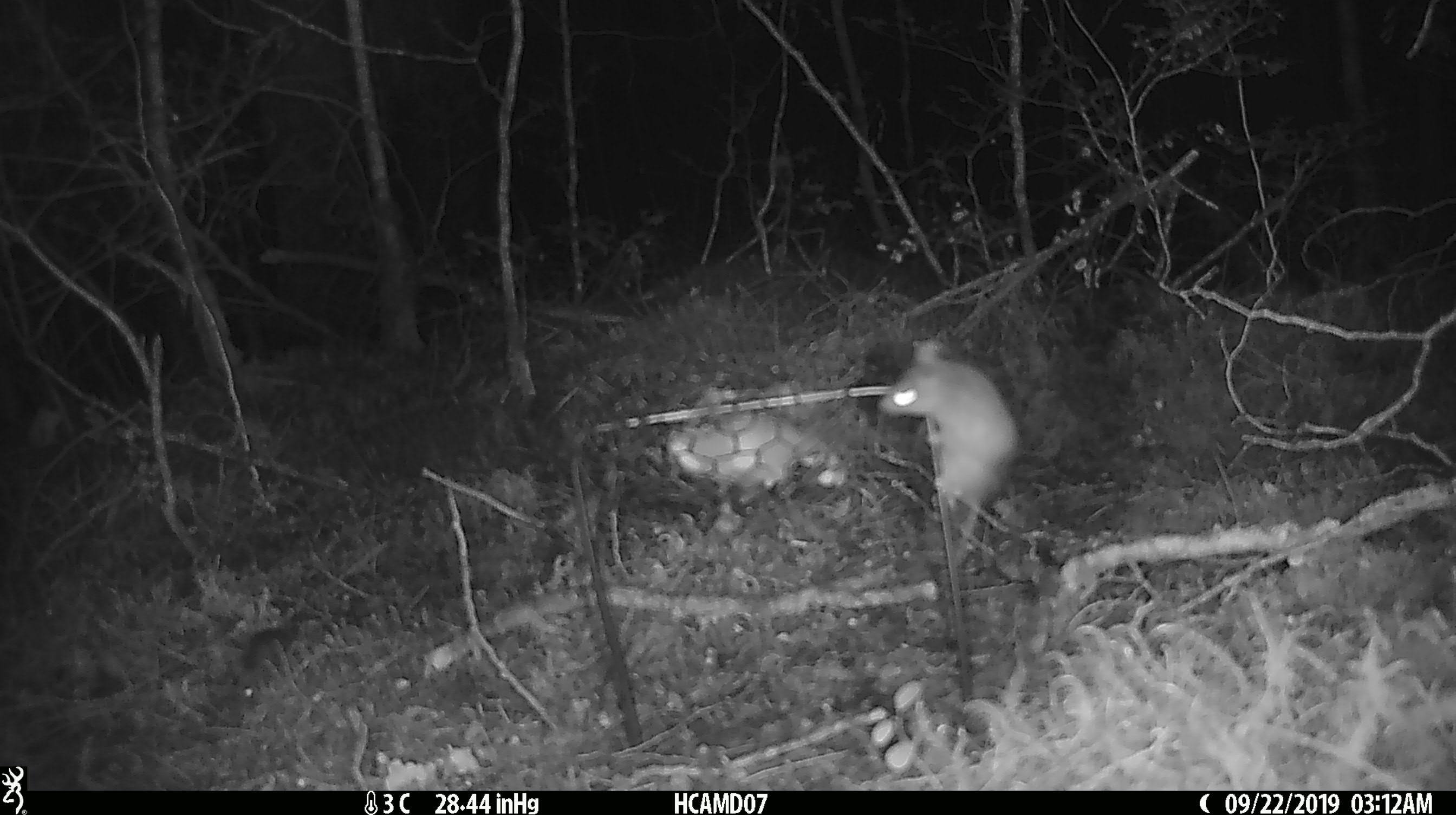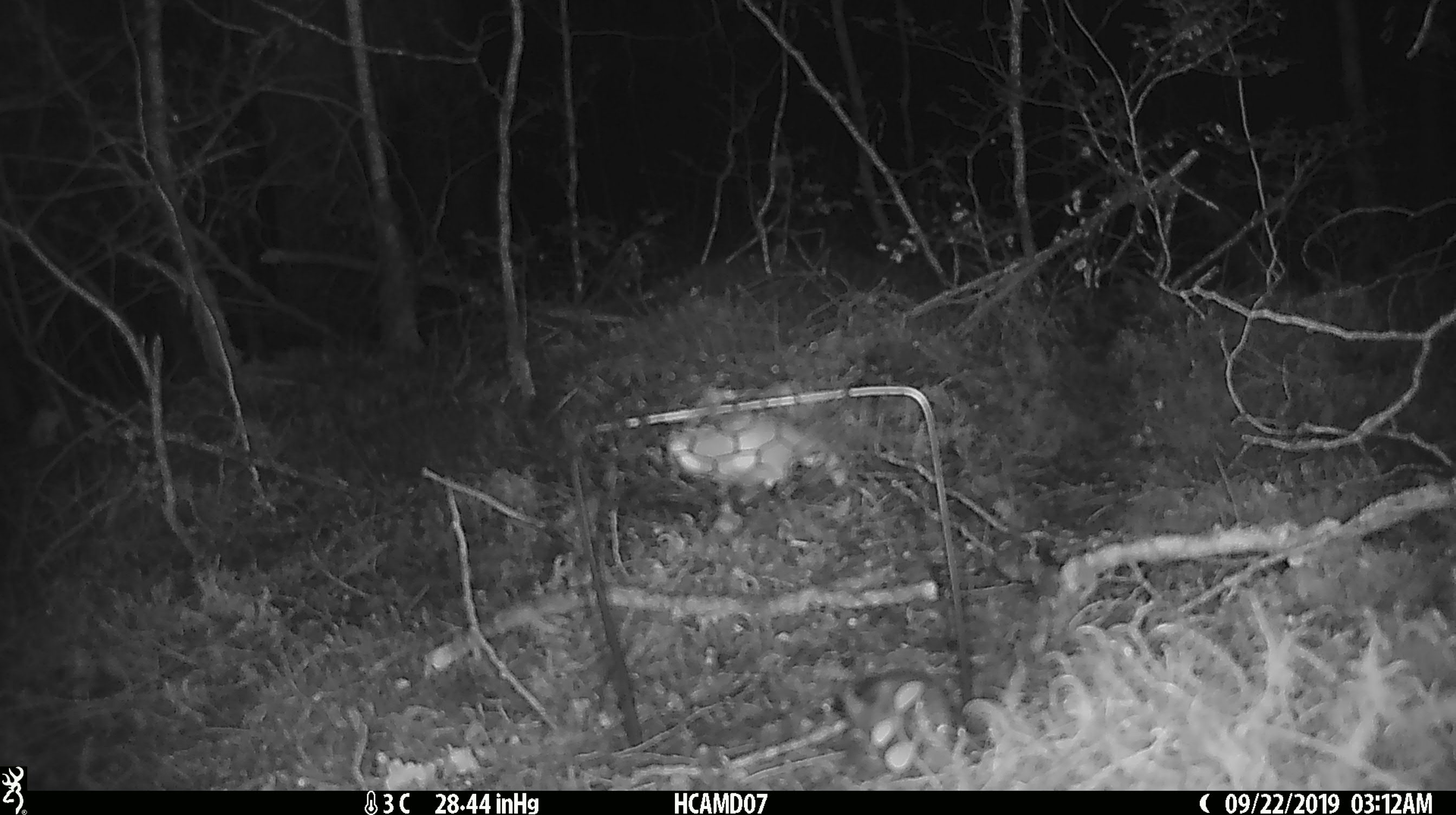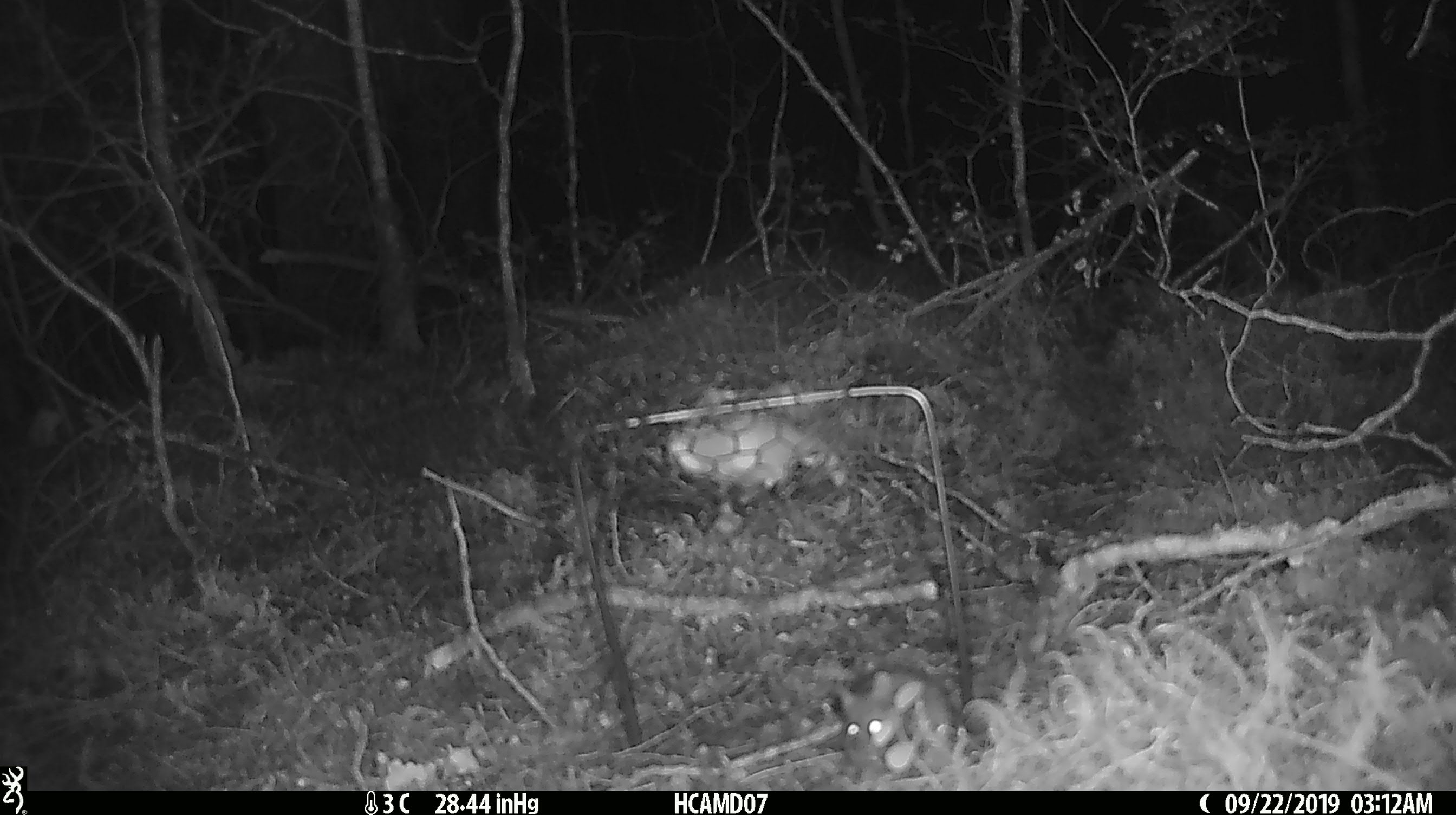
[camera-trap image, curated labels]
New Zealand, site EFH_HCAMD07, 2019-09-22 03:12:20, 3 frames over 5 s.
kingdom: Animalia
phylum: Chordata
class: Mammalia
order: Rodentia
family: Muridae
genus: Mus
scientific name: Mus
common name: mouse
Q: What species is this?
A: Mouse (Mus).